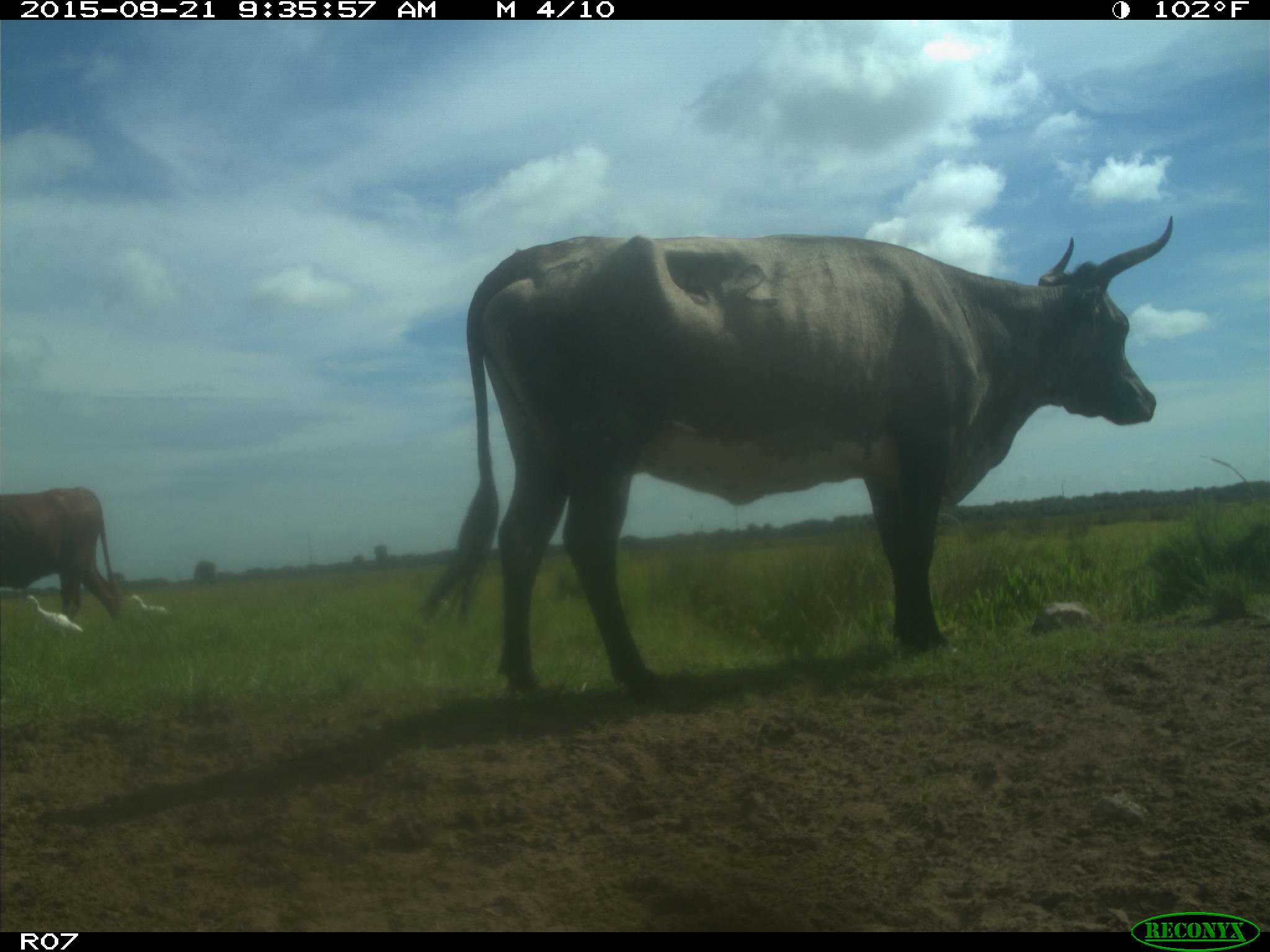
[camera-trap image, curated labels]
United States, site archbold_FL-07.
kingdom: Animalia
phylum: Chordata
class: Mammalia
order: Artiodactyla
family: Bovidae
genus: Bos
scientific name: Bos taurus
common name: domestic cow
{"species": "Bos taurus (domestic cow)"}